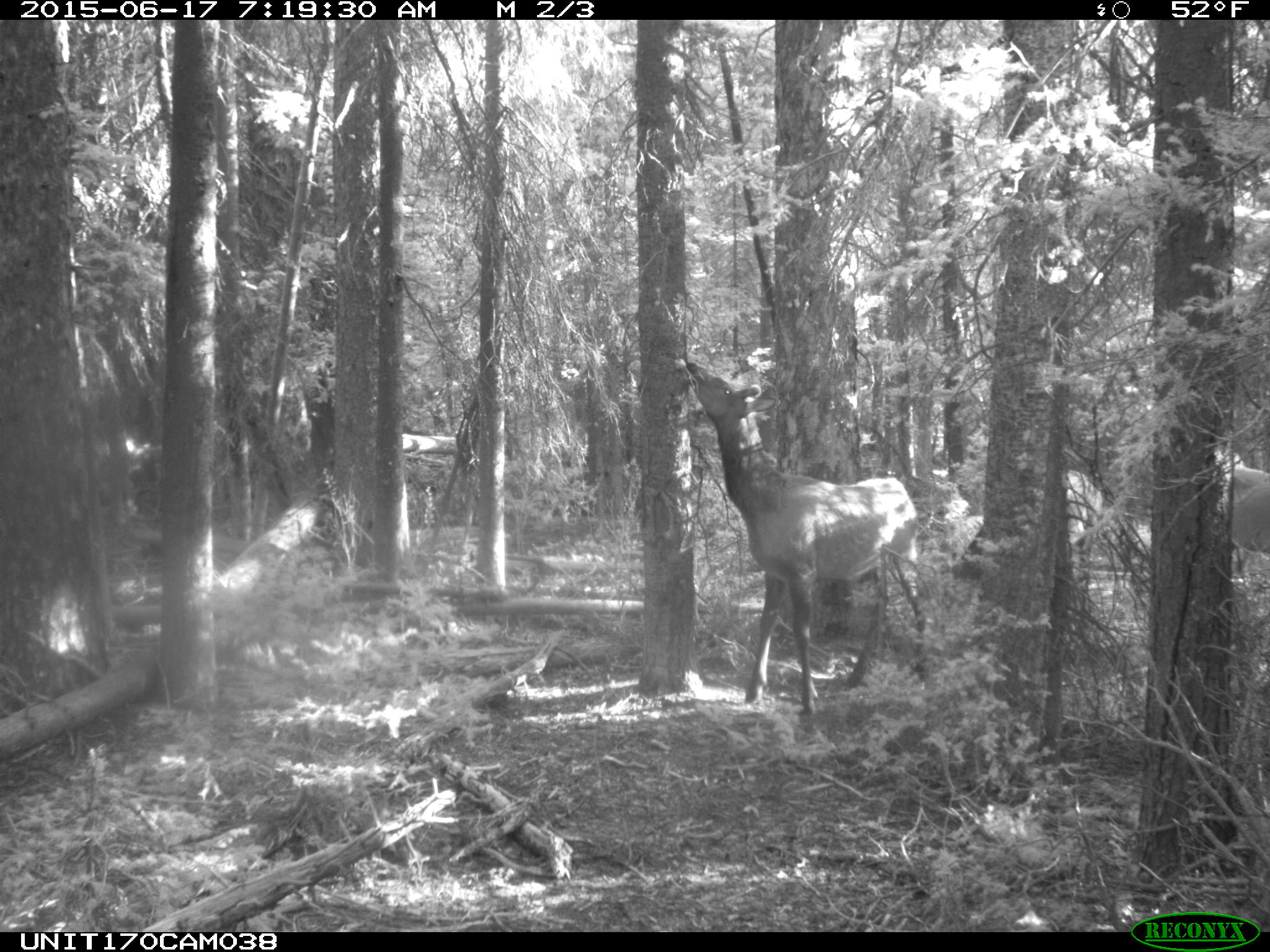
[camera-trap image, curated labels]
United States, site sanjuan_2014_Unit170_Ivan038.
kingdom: Animalia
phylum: Chordata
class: Mammalia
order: Artiodactyla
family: Cervidae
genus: Cervus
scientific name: Cervus elaphus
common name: red deer